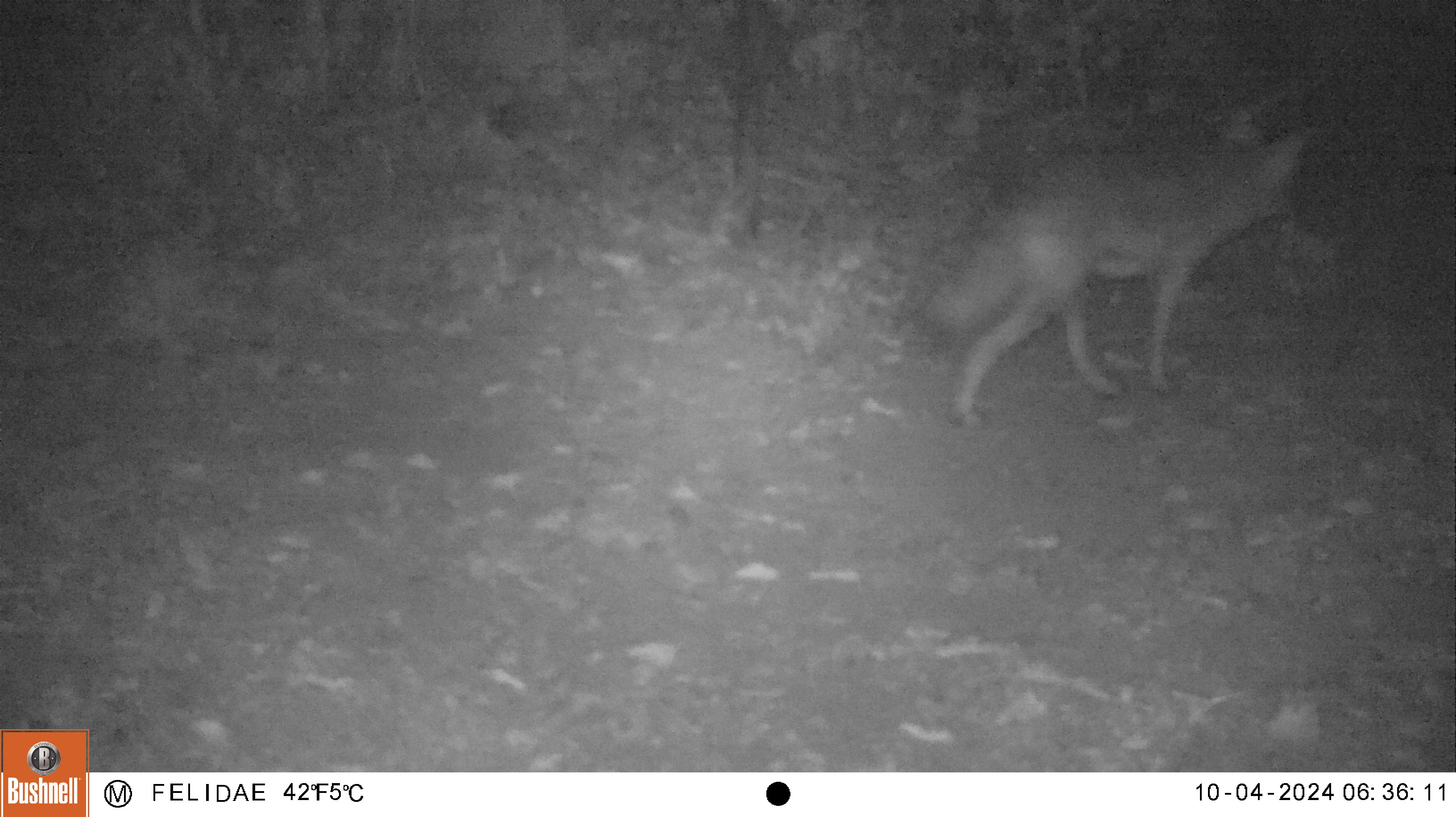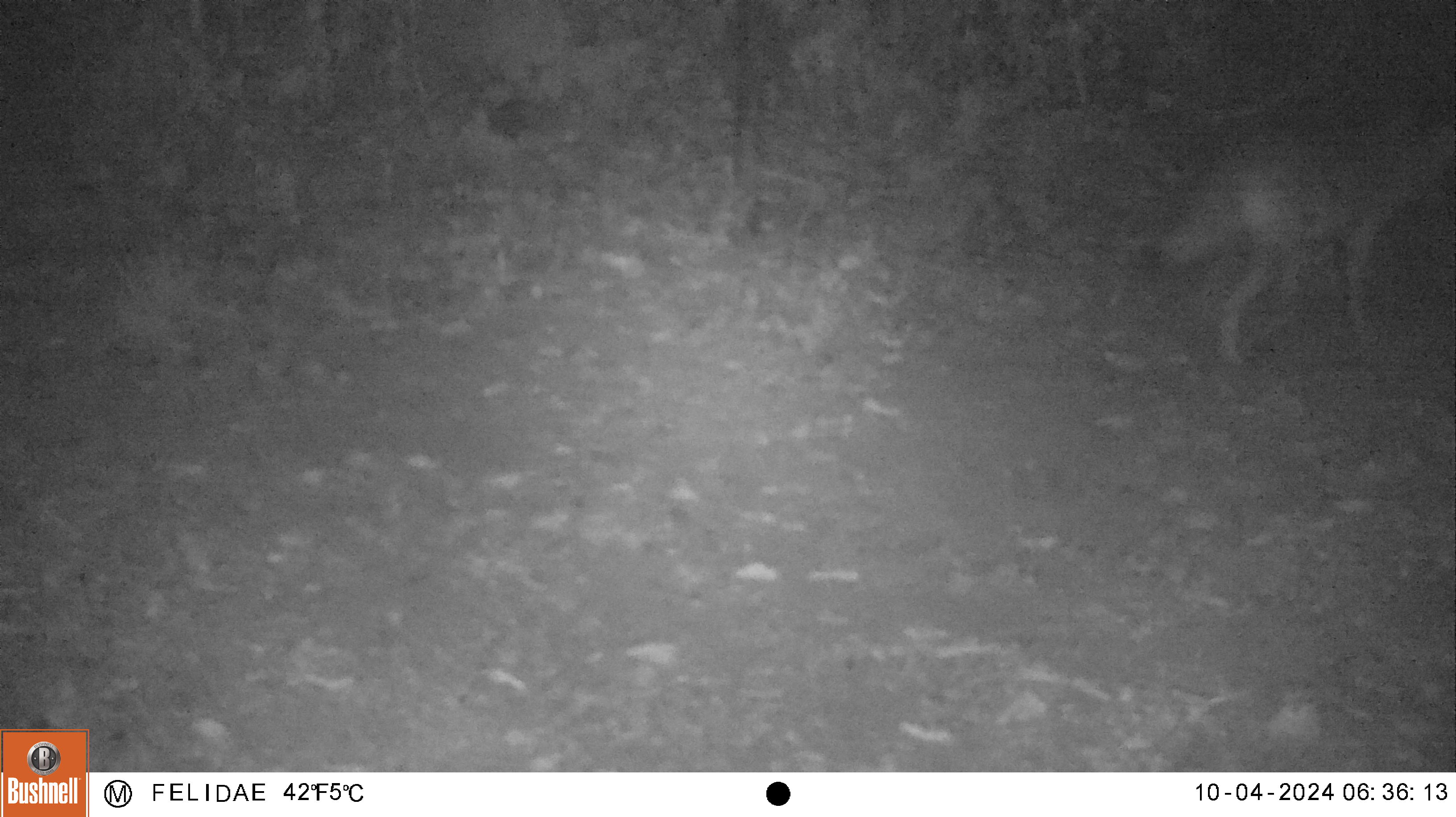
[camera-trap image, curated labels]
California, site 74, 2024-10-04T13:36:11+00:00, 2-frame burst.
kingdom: Animalia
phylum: Chordata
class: Mammalia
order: Carnivora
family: Canidae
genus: Canis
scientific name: Canis latrans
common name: coyote